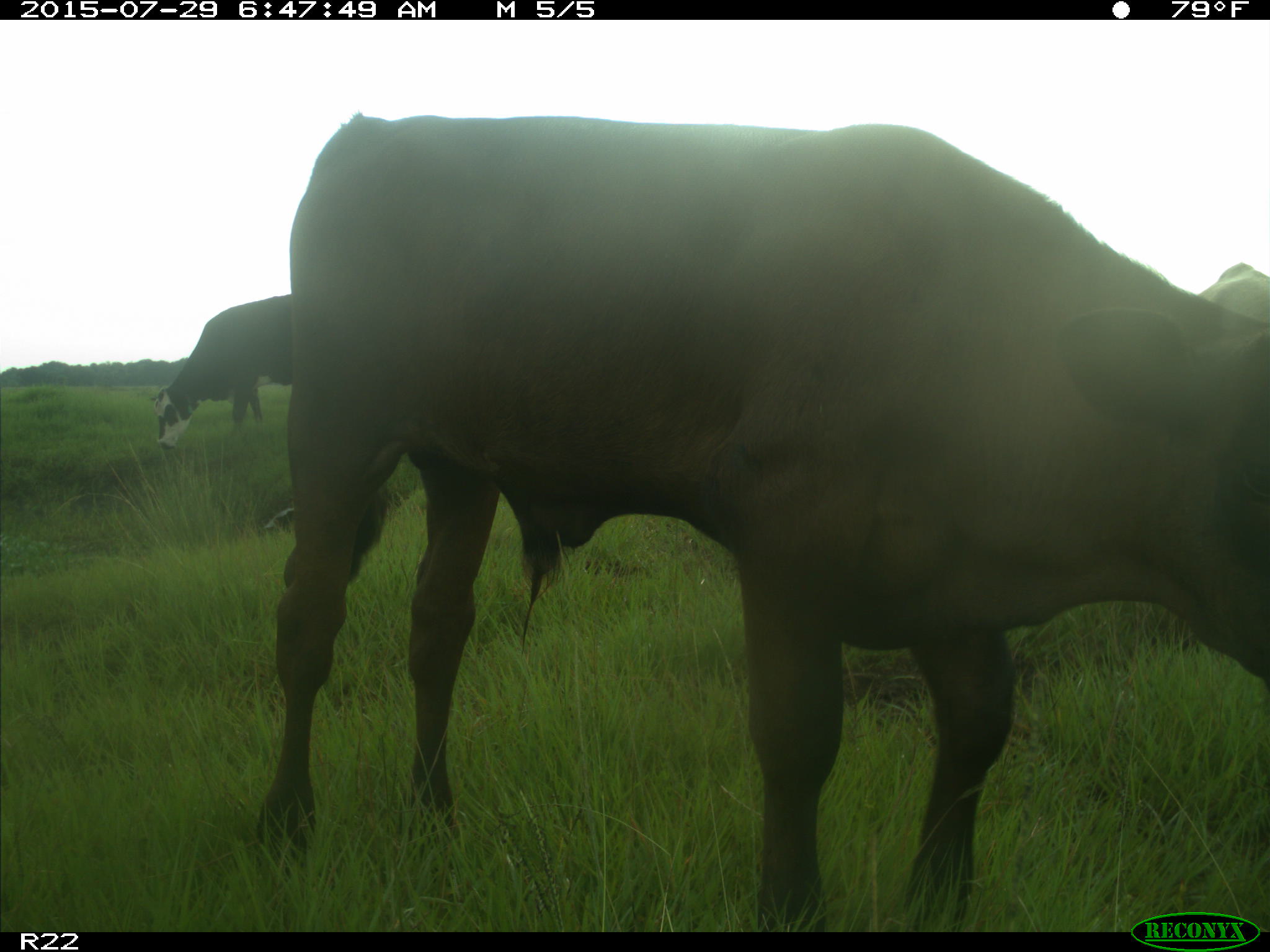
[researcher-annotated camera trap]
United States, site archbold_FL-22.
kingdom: Animalia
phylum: Chordata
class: Mammalia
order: Artiodactyla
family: Bovidae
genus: Bos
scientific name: Bos taurus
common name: domestic cow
Bos taurus (domestic cow).